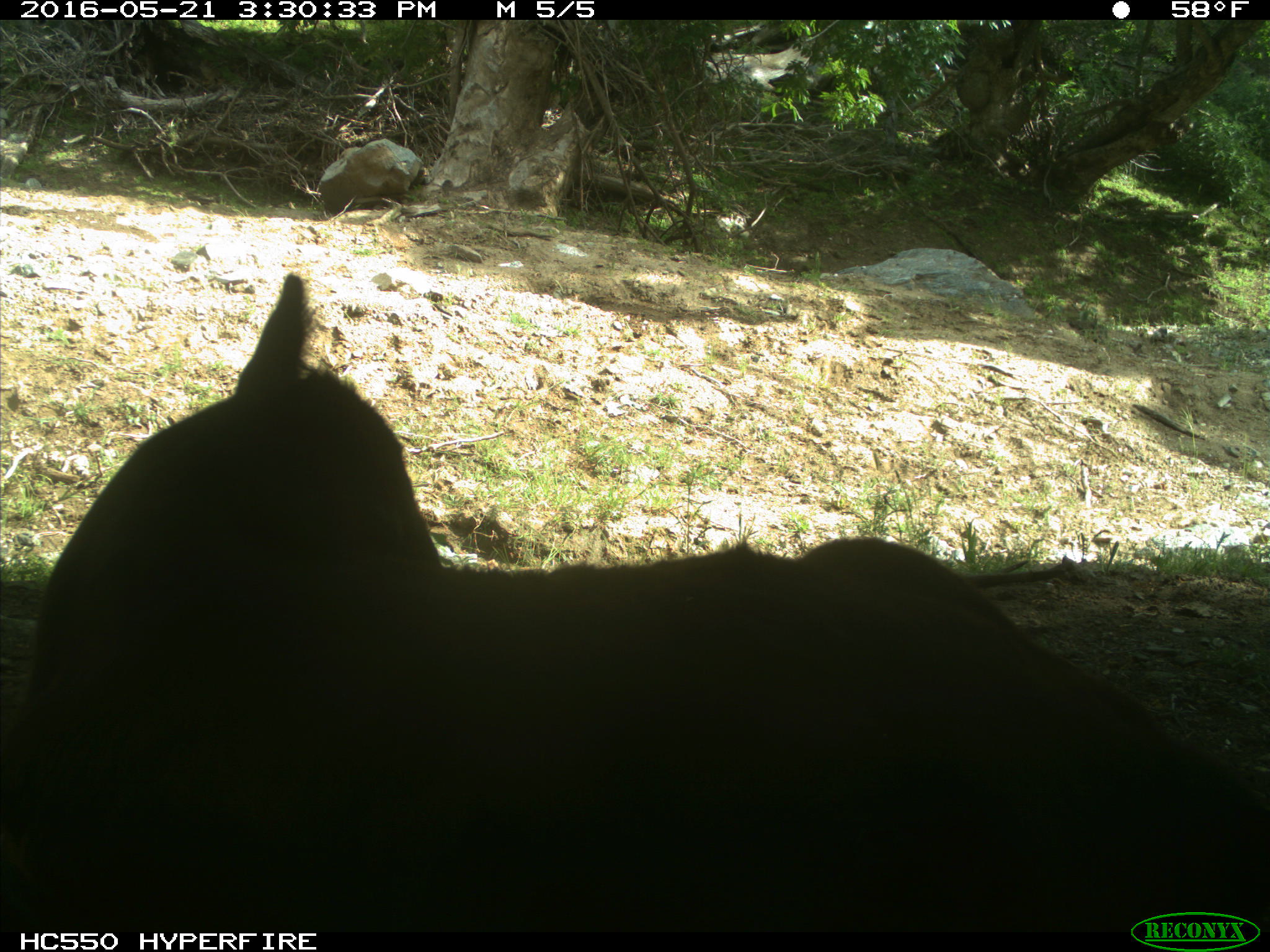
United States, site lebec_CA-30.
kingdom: Animalia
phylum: Chordata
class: Mammalia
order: Artiodactyla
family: Bovidae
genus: Bos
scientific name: Bos taurus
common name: domestic cow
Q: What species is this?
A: Bos taurus (domestic cow).